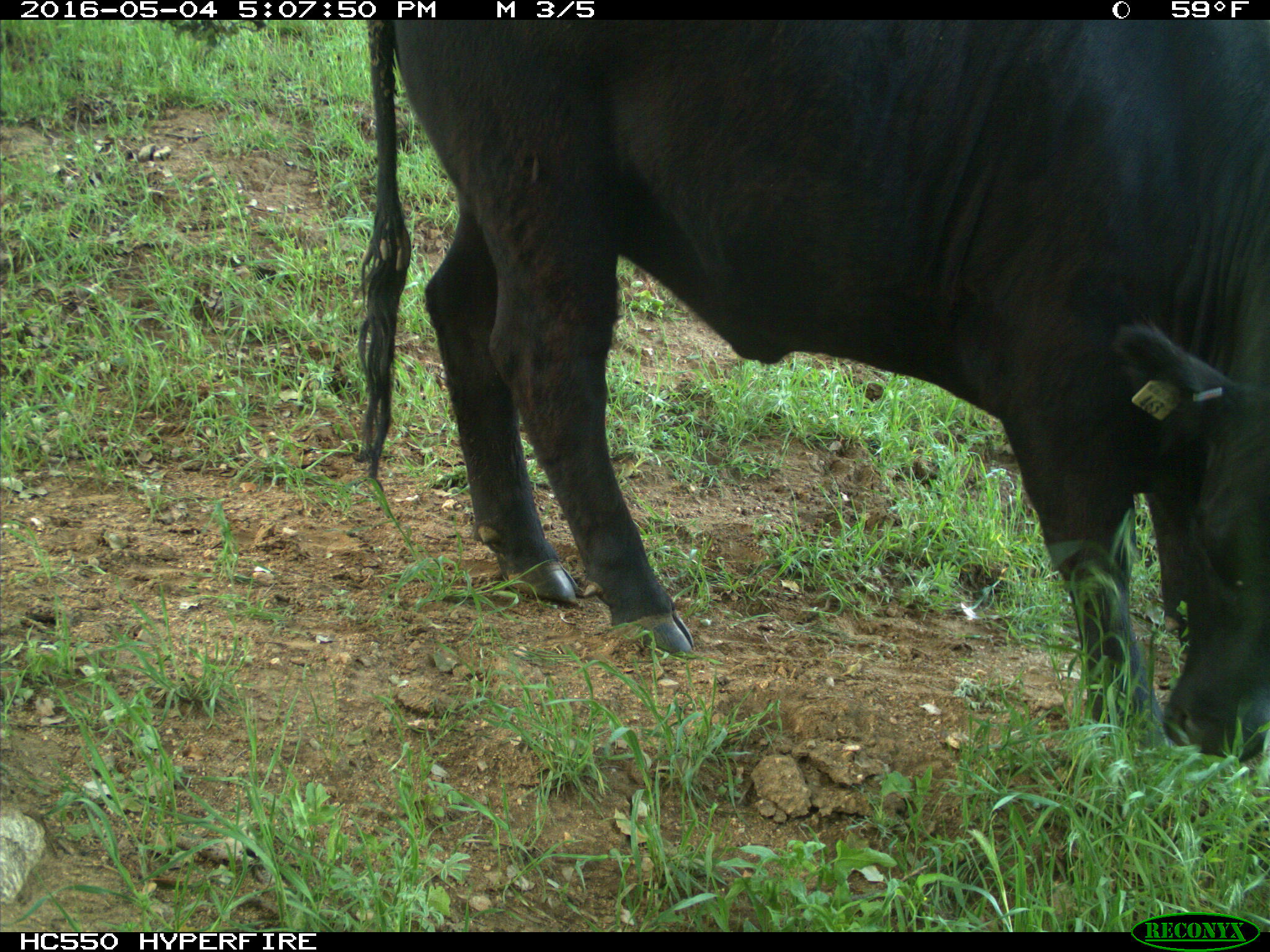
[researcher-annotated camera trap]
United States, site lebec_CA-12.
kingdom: Animalia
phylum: Chordata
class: Mammalia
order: Artiodactyla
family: Bovidae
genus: Bos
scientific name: Bos taurus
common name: domestic cow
Bos taurus (domestic cow).